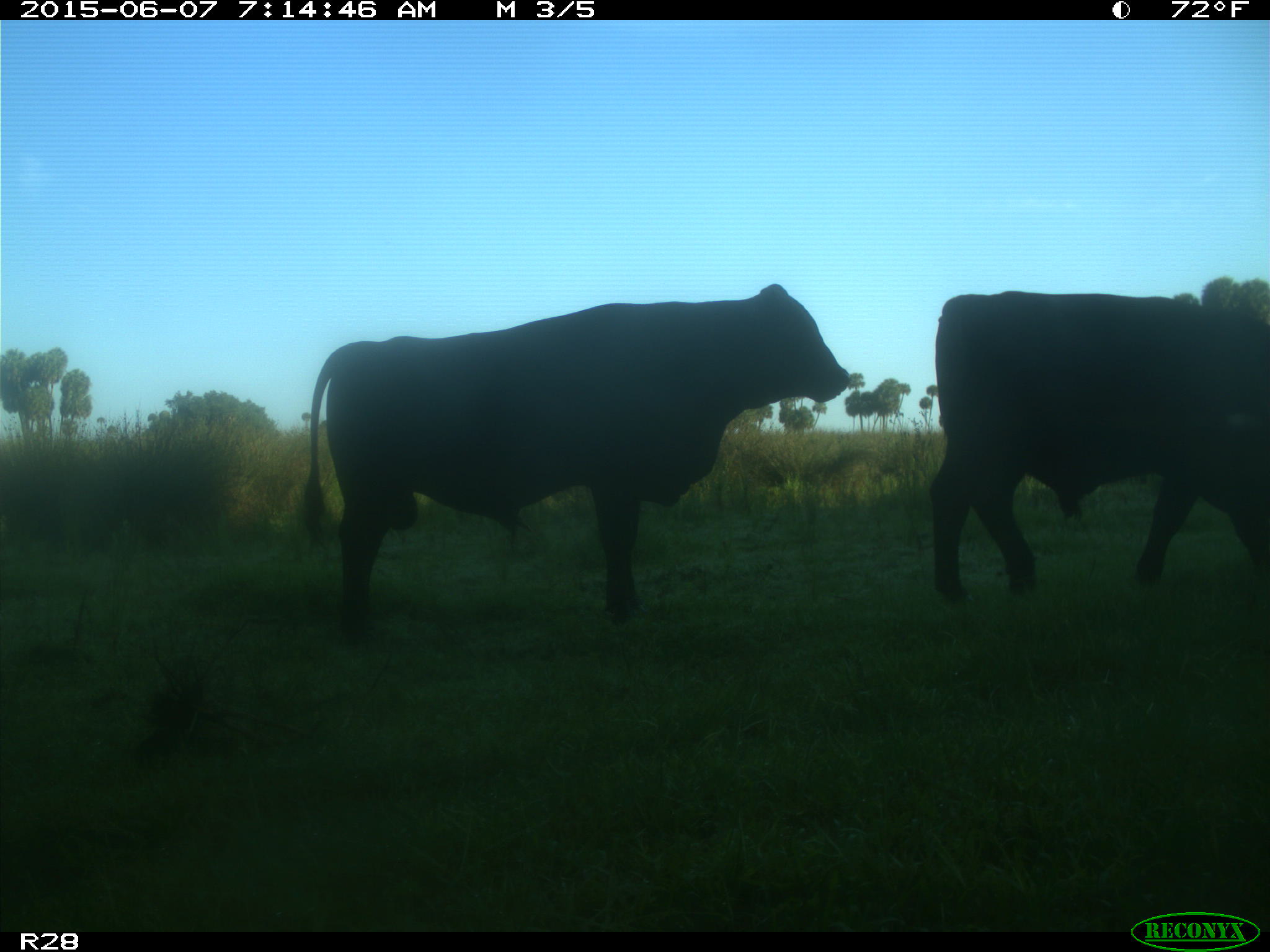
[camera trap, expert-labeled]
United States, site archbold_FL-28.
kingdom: Animalia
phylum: Chordata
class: Mammalia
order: Artiodactyla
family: Bovidae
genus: Bos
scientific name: Bos taurus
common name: domestic cow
Bos taurus (domestic cow).